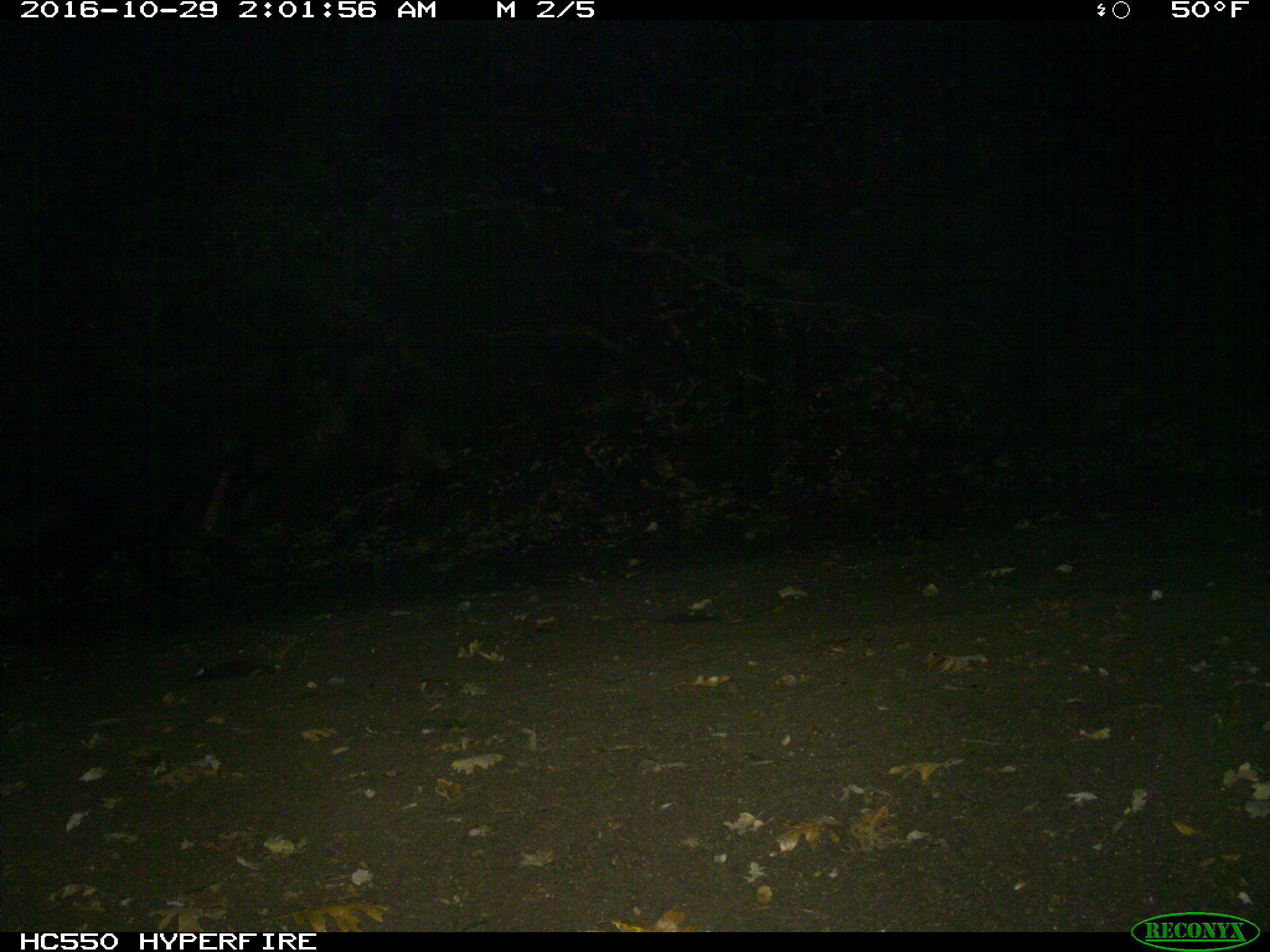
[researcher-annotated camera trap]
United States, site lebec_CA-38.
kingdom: Animalia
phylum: Chordata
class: Mammalia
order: Artiodactyla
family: Suidae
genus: Sus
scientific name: Sus scrofa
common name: wild boar